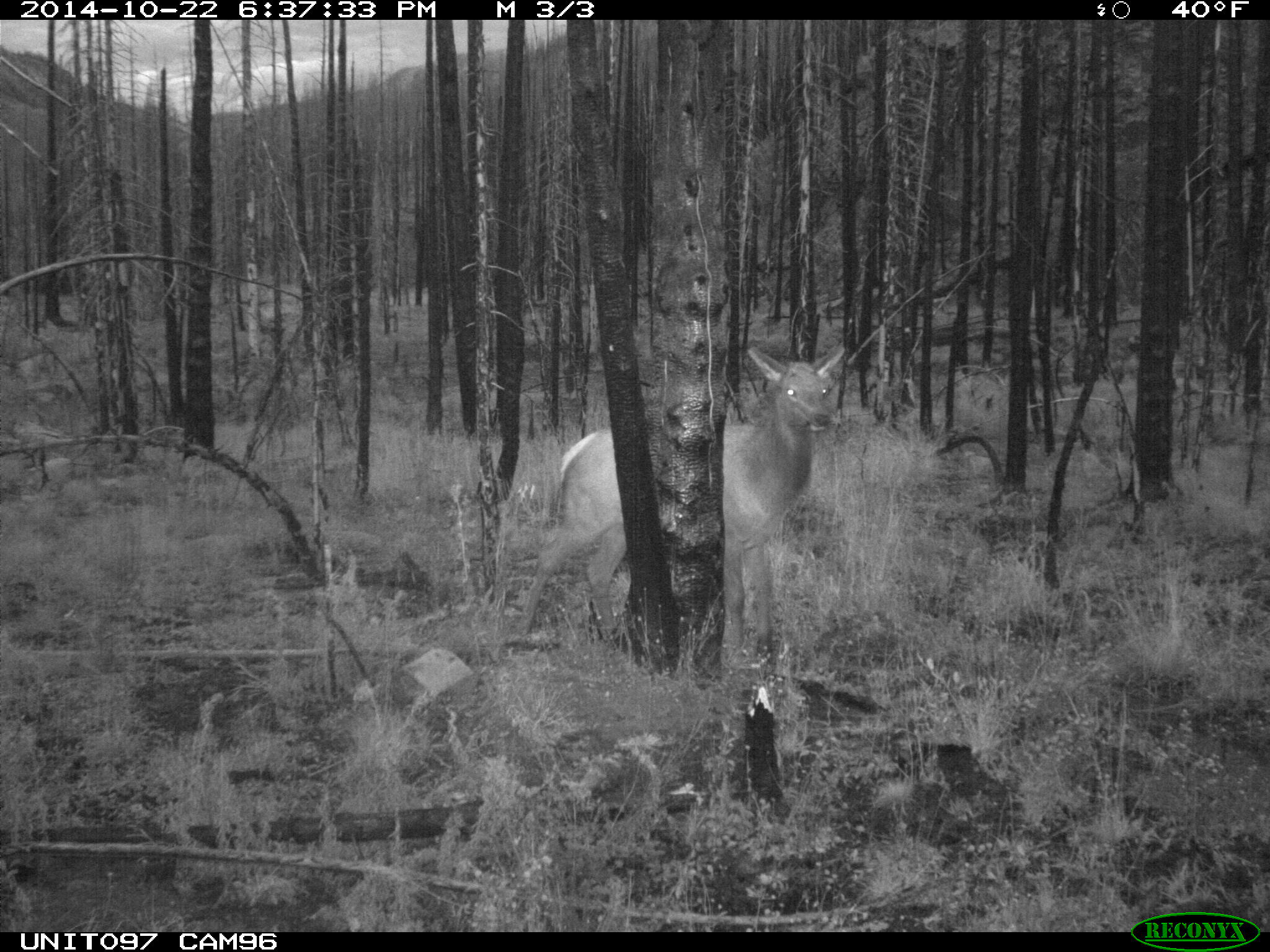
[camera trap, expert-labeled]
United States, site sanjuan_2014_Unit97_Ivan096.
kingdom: Animalia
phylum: Chordata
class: Mammalia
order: Artiodactyla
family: Cervidae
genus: Cervus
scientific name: Cervus elaphus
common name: red deer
Cervus elaphus (red deer).